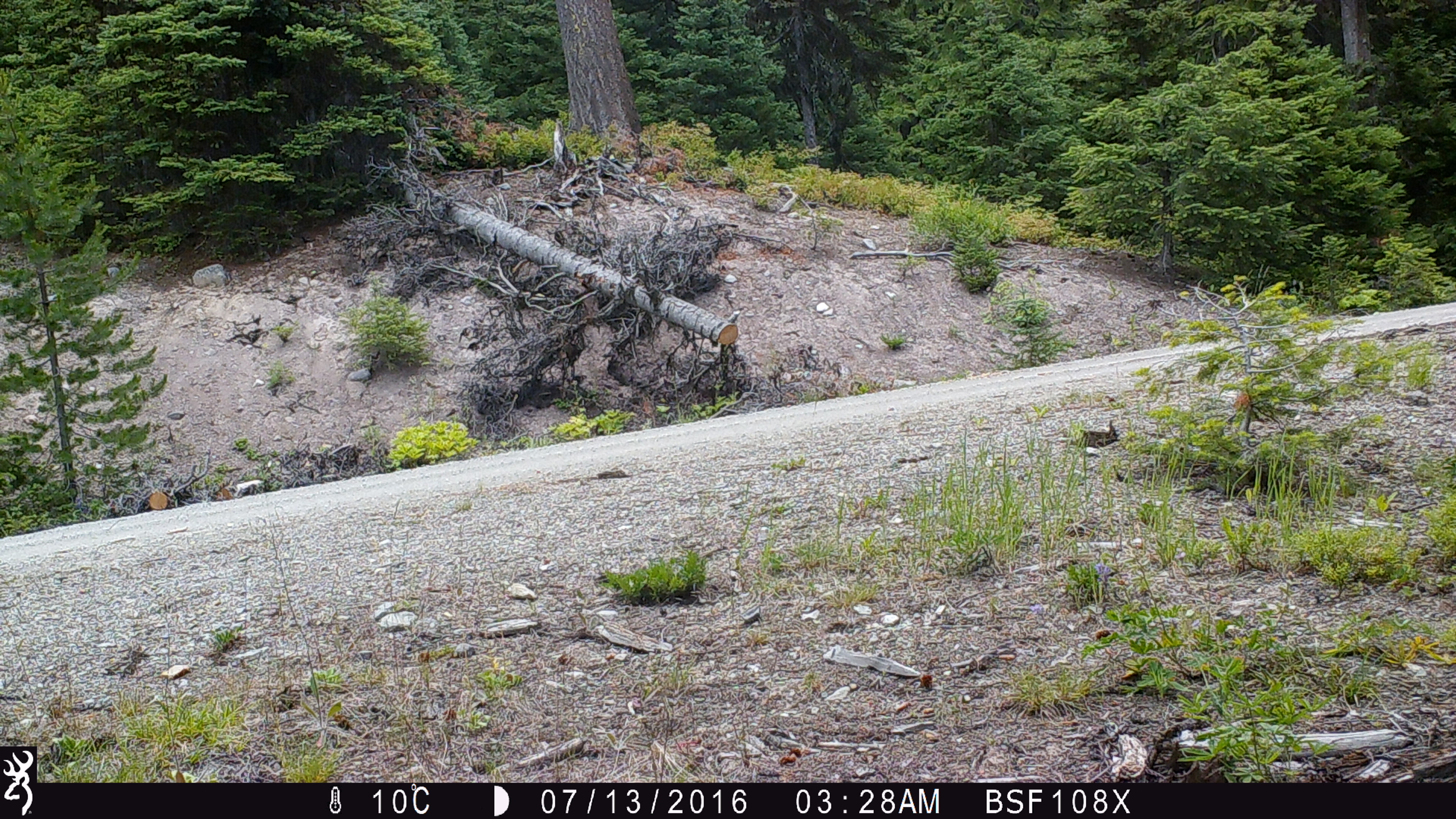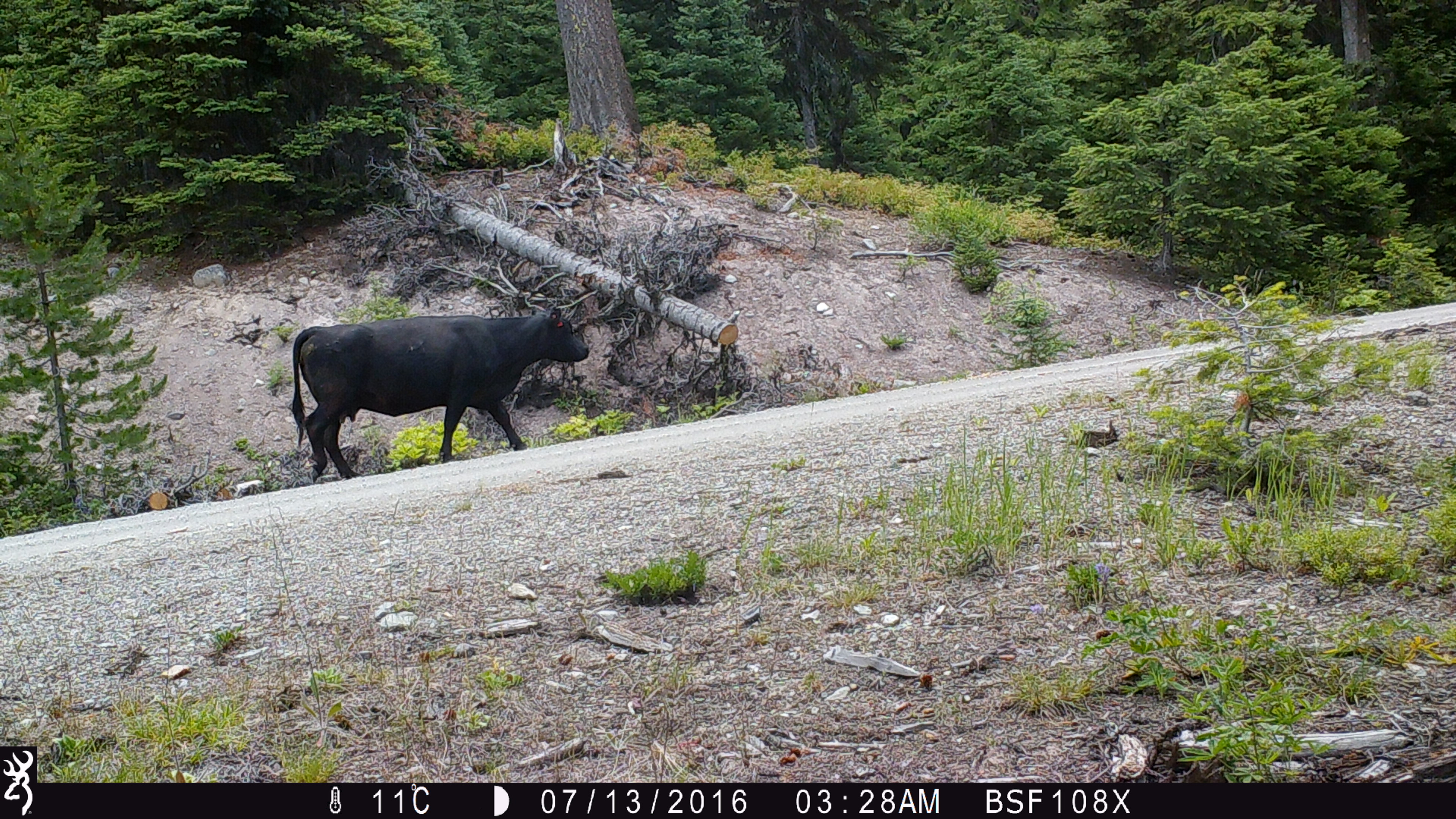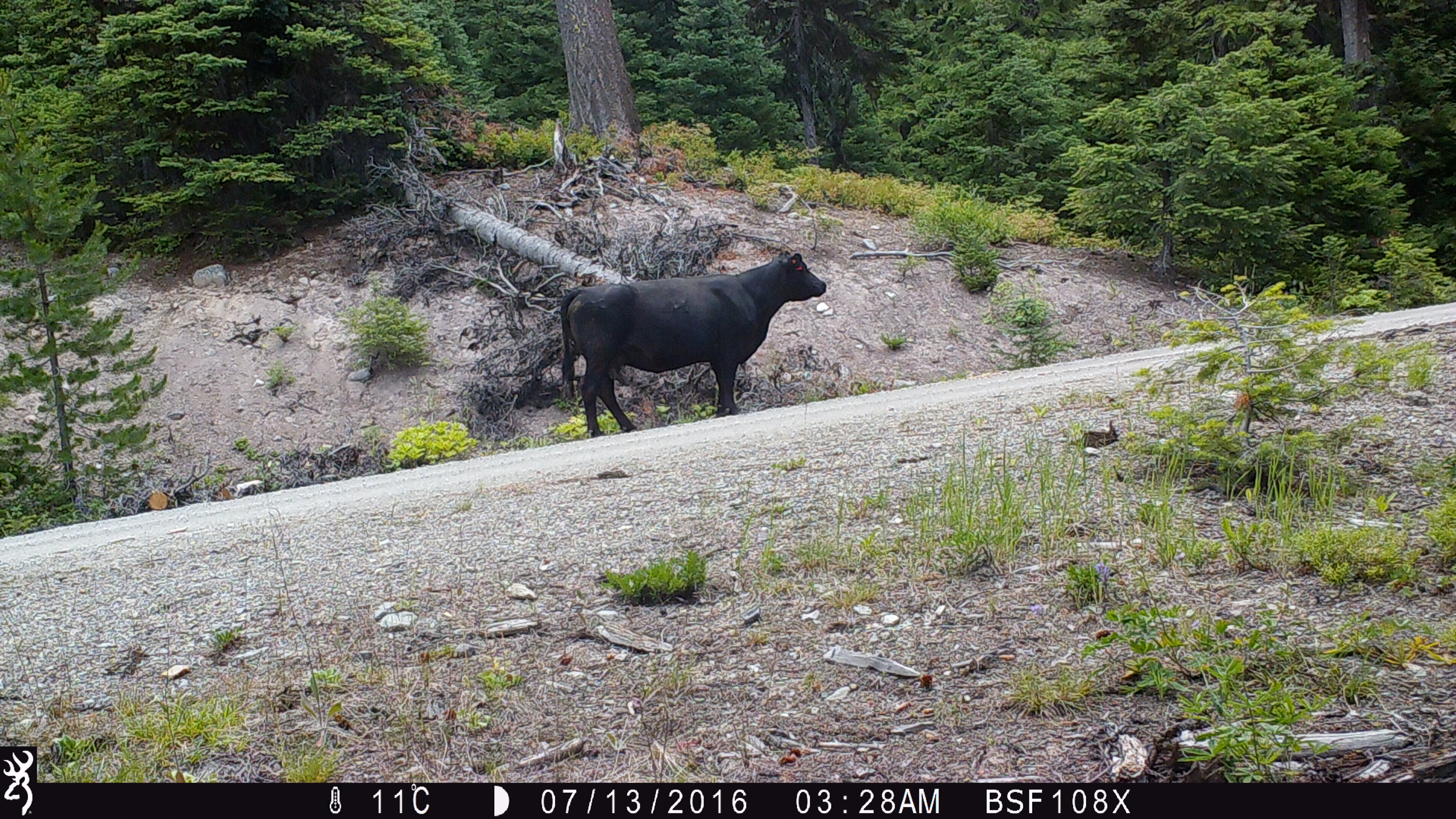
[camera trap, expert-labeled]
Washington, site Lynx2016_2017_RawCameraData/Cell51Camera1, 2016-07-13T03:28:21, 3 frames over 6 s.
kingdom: Animalia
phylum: Chordata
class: Mammalia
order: Artiodactyla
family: Bovidae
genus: Bos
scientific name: Bos taurus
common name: domestic cattle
Domestic cattle (Bos taurus). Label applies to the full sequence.